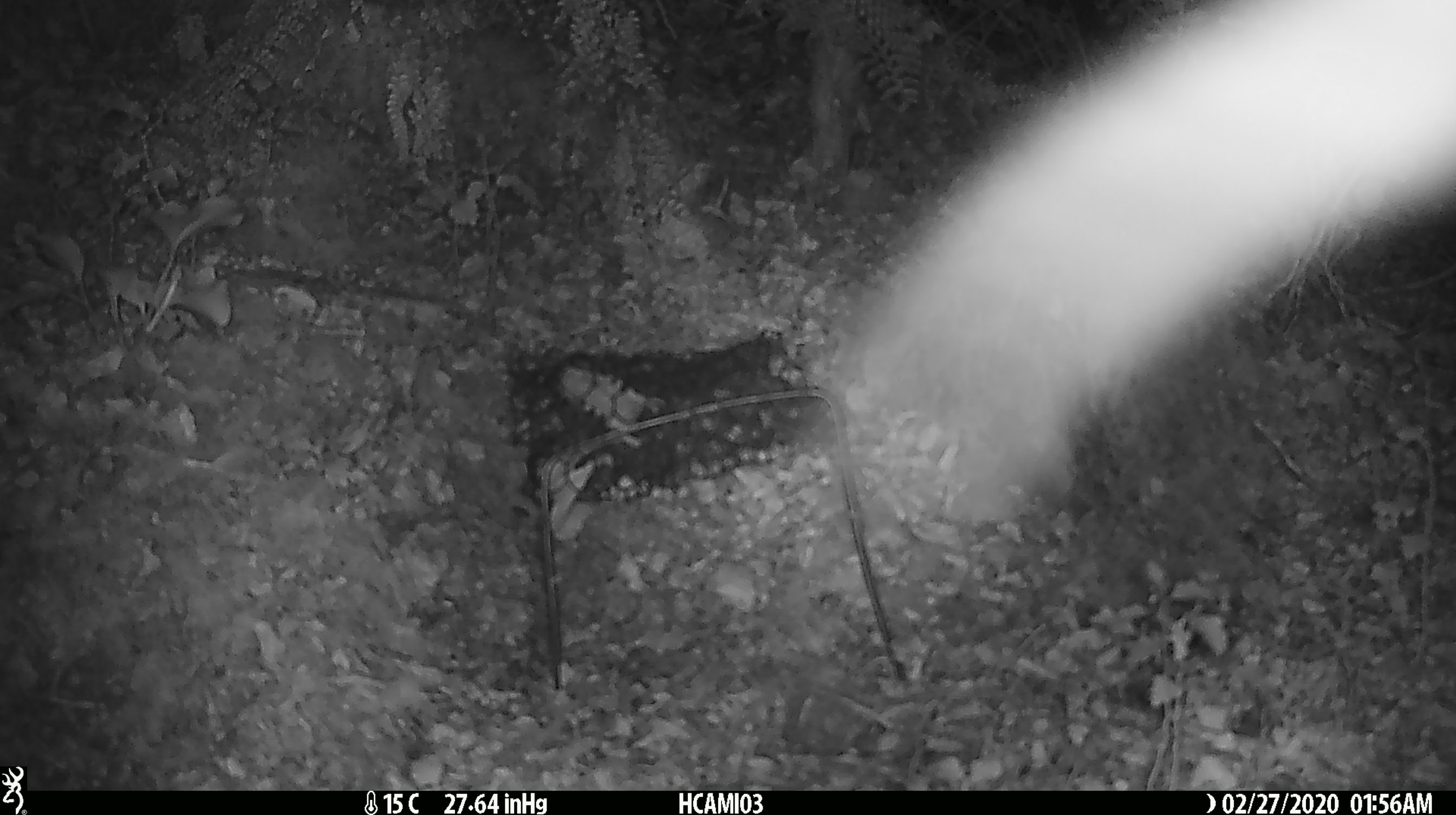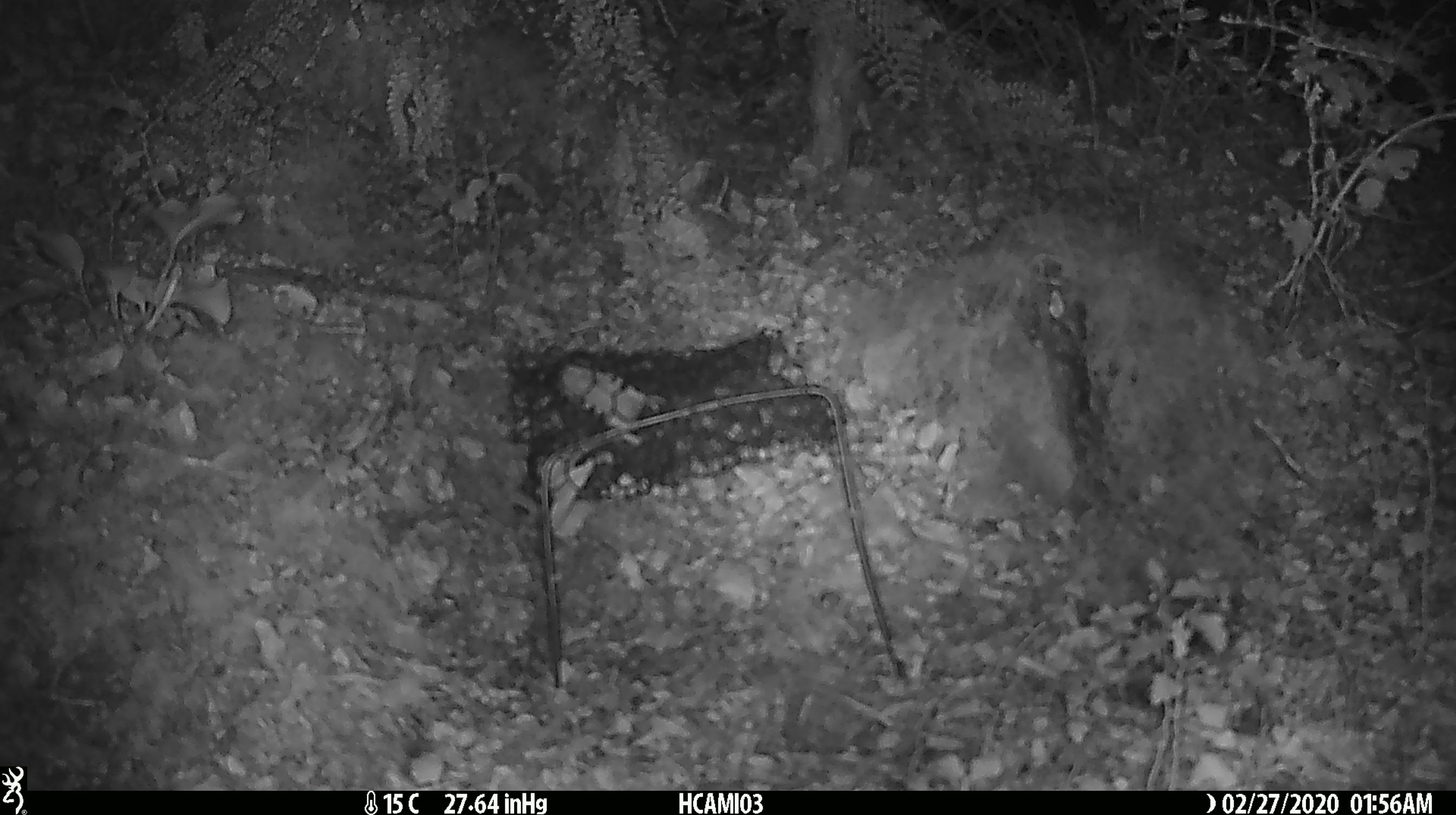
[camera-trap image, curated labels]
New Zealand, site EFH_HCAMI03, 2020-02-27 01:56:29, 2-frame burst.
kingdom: Animalia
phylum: Chordata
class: Mammalia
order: Rodentia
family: Muridae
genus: Mus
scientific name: Mus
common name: mouse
Mouse (Mus).